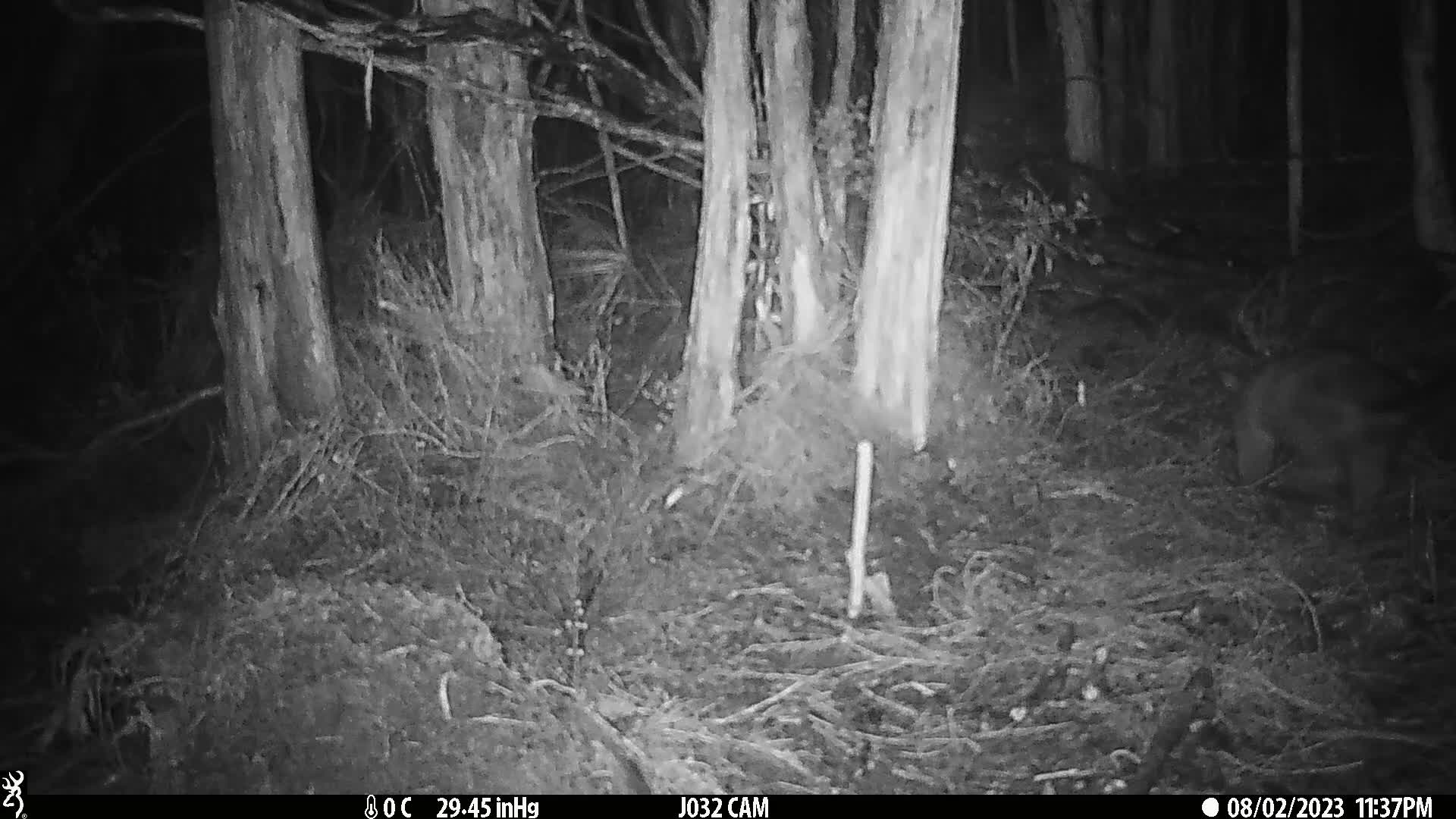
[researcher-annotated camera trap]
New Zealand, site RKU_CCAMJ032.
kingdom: Animalia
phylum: Chordata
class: Mammalia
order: Diprotodontia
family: Phalangeridae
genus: Trichosurus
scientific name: Trichosurus vulpecula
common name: common brushtail possum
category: possum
Possum (common brushtail possum) (Trichosurus vulpecula).